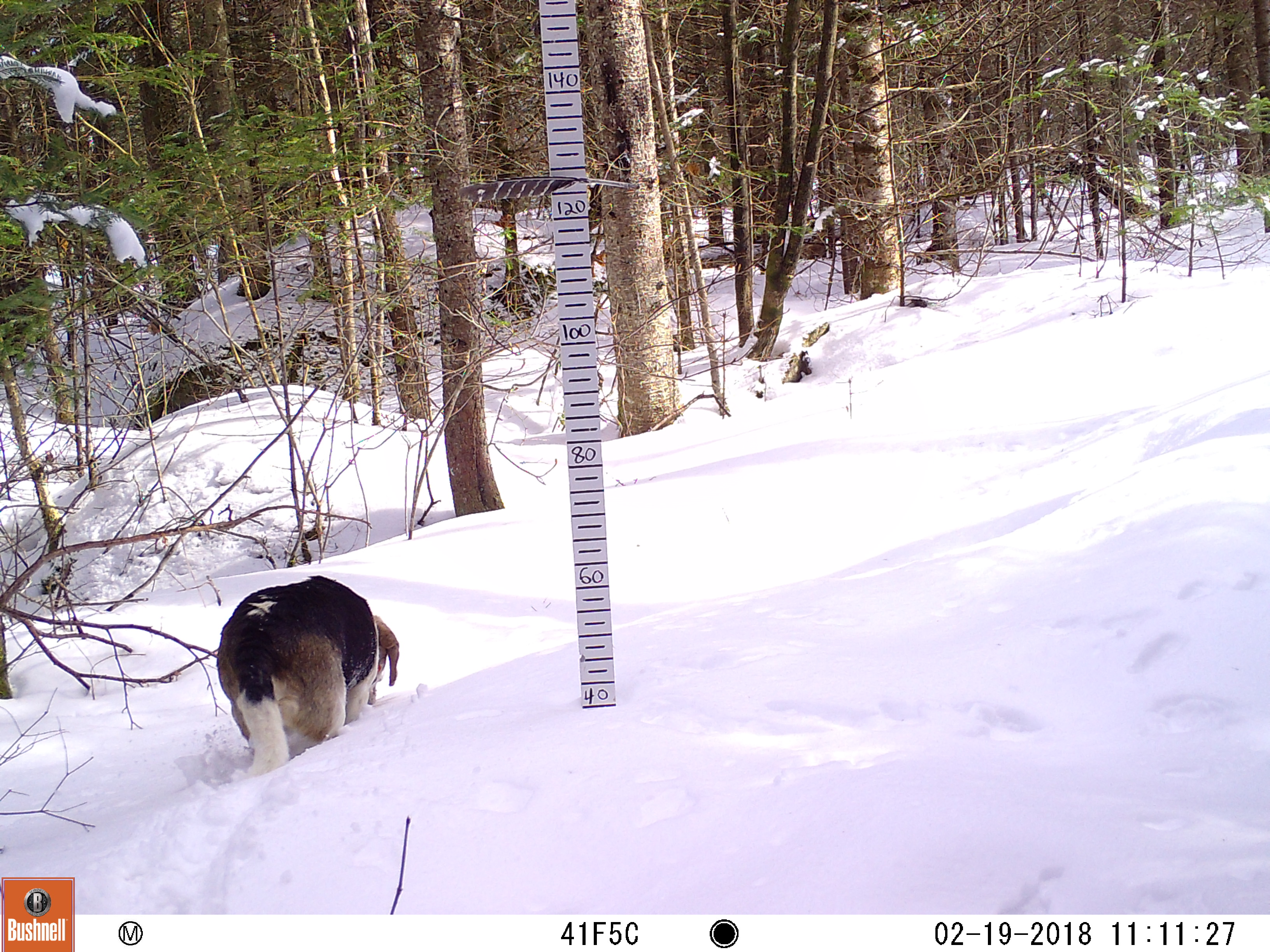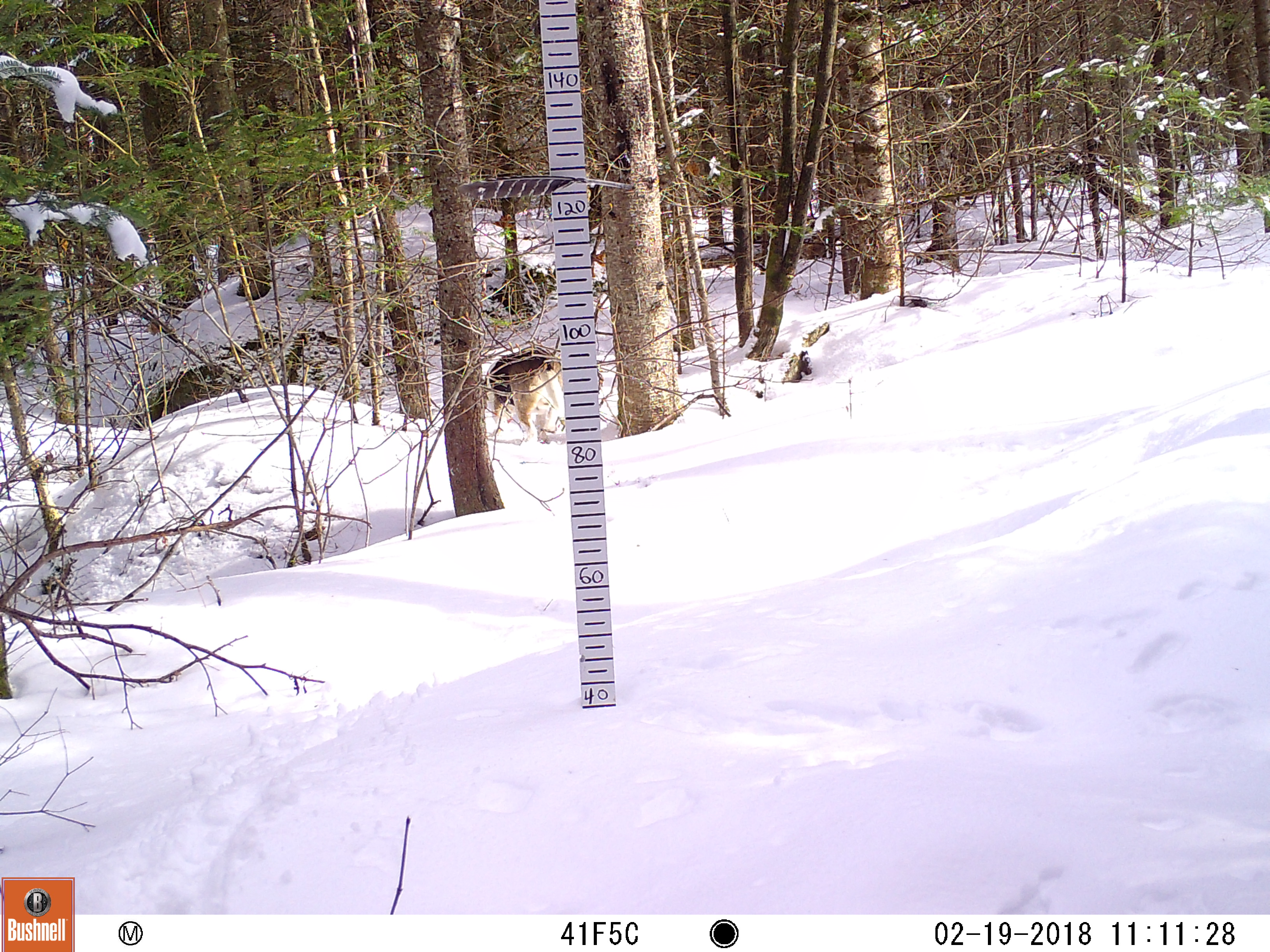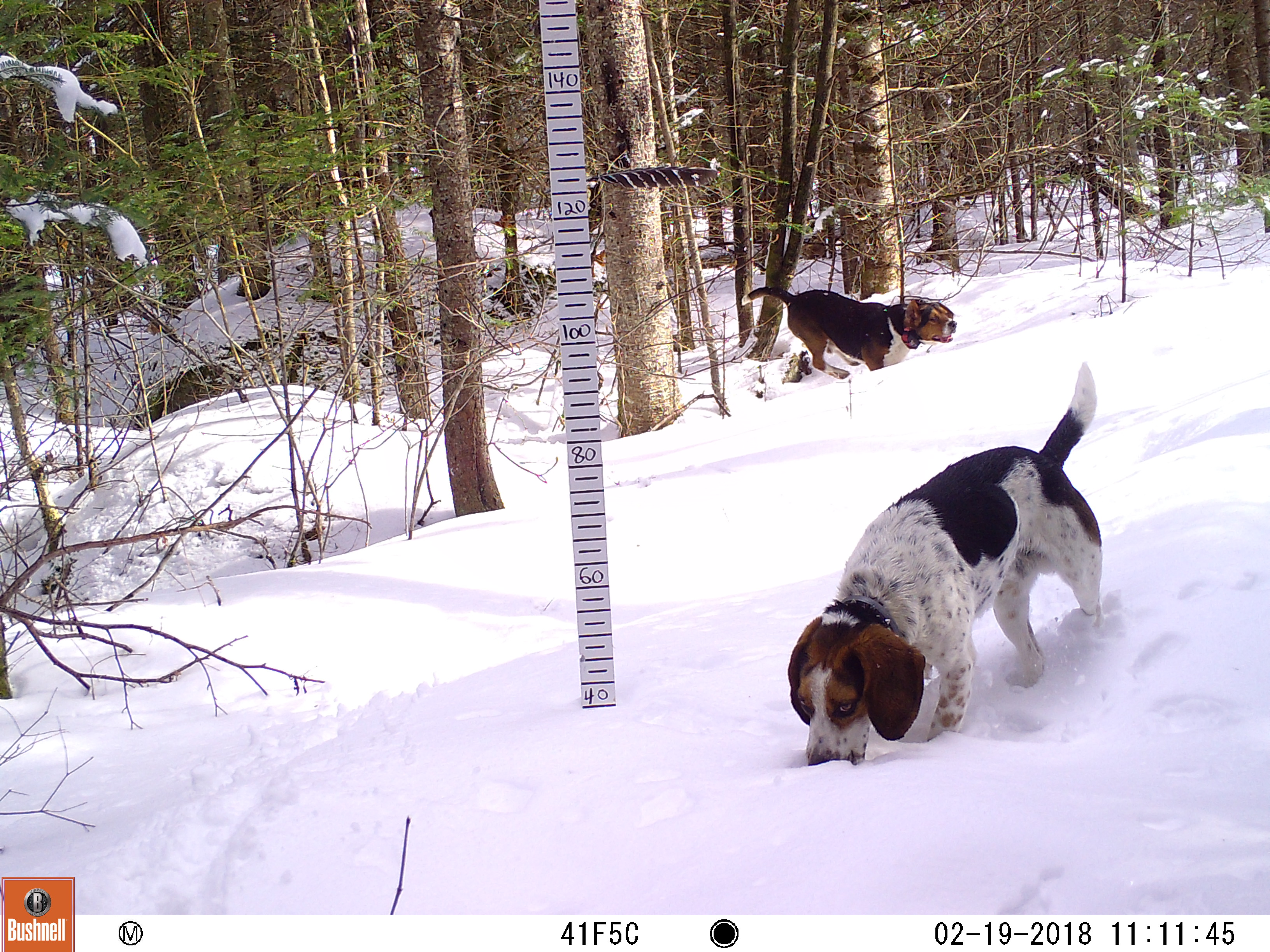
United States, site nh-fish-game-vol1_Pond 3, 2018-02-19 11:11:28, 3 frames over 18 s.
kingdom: Animalia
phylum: Chordata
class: Mammalia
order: Carnivora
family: Canidae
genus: Canis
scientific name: Canis familiaris familiaris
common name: domestic dog